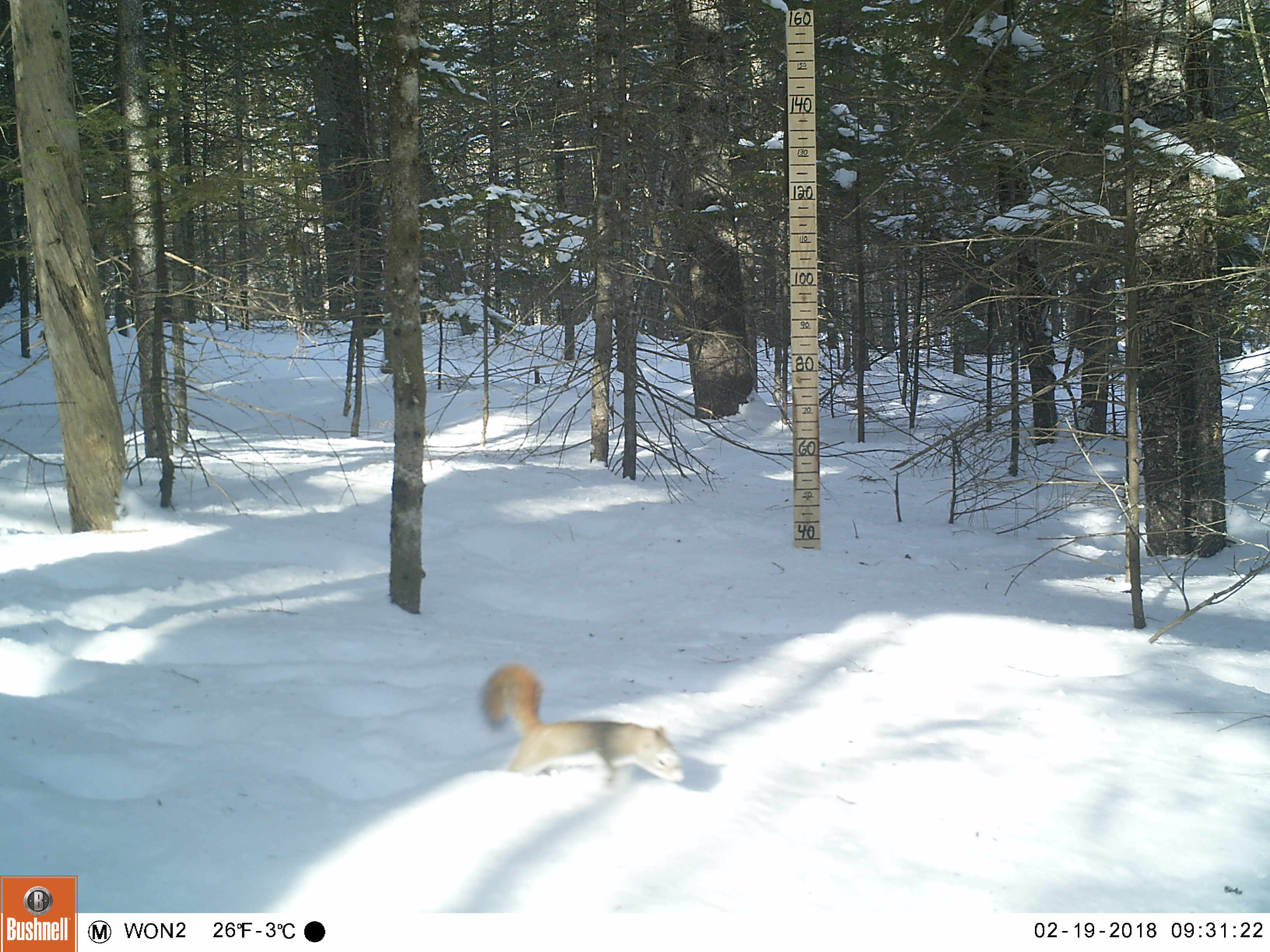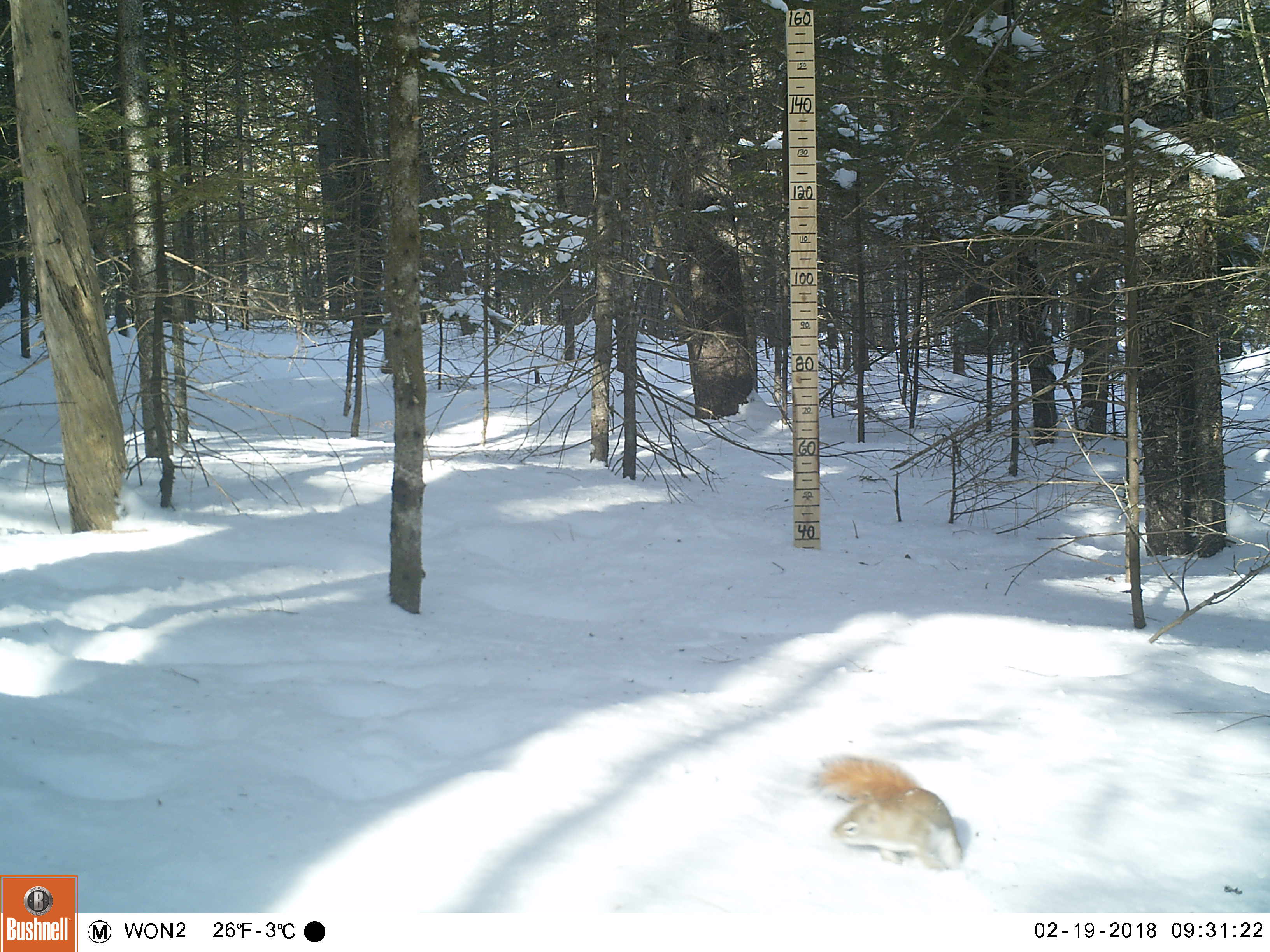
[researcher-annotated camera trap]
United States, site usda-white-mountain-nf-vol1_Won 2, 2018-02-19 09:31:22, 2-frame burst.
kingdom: Animalia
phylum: Chordata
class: Mammalia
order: Rodentia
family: Sciuridae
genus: Tamiasciurus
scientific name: Tamiasciurus hudsonicus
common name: red squirrel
Red squirrel (Tamiasciurus hudsonicus).